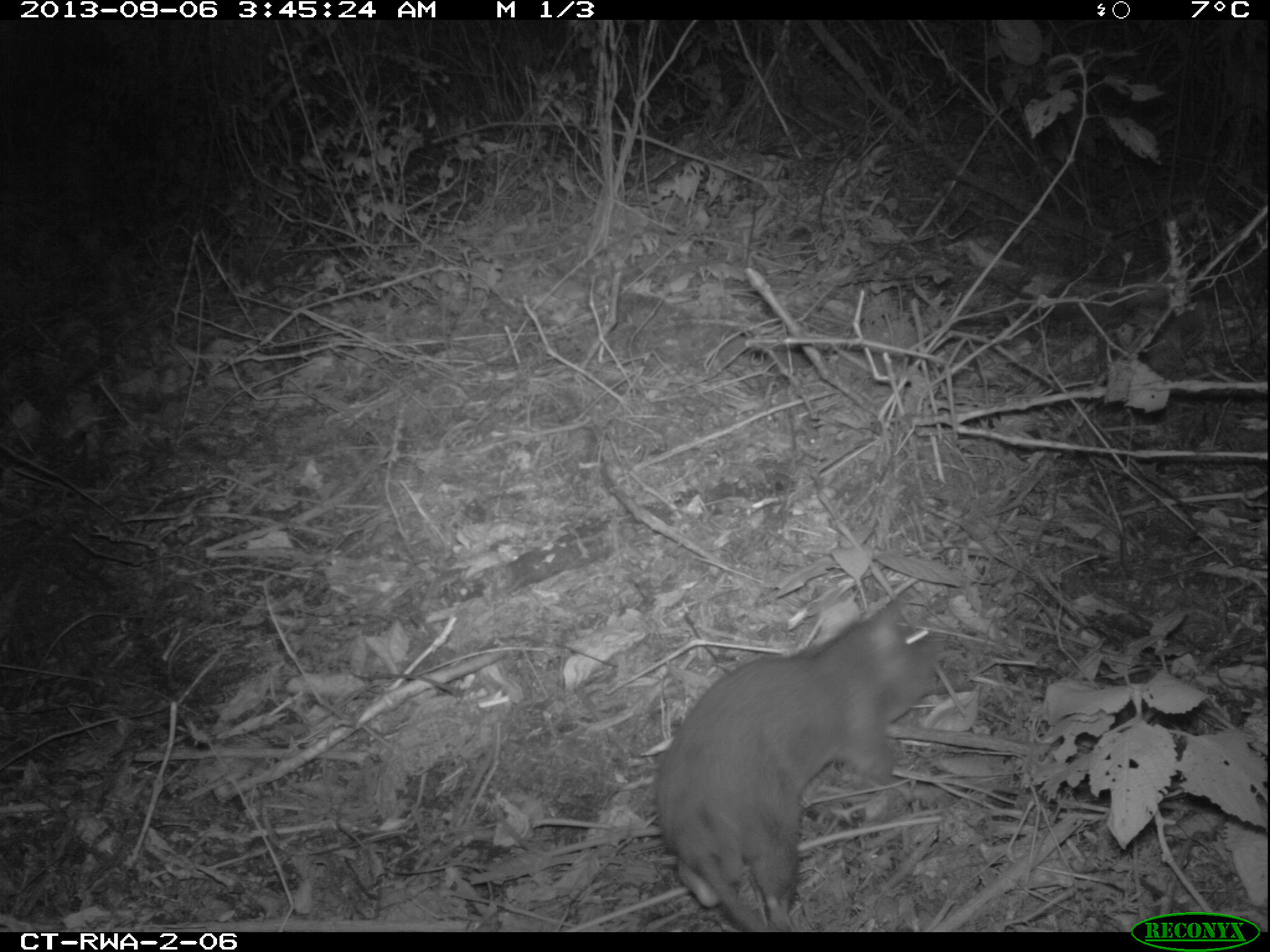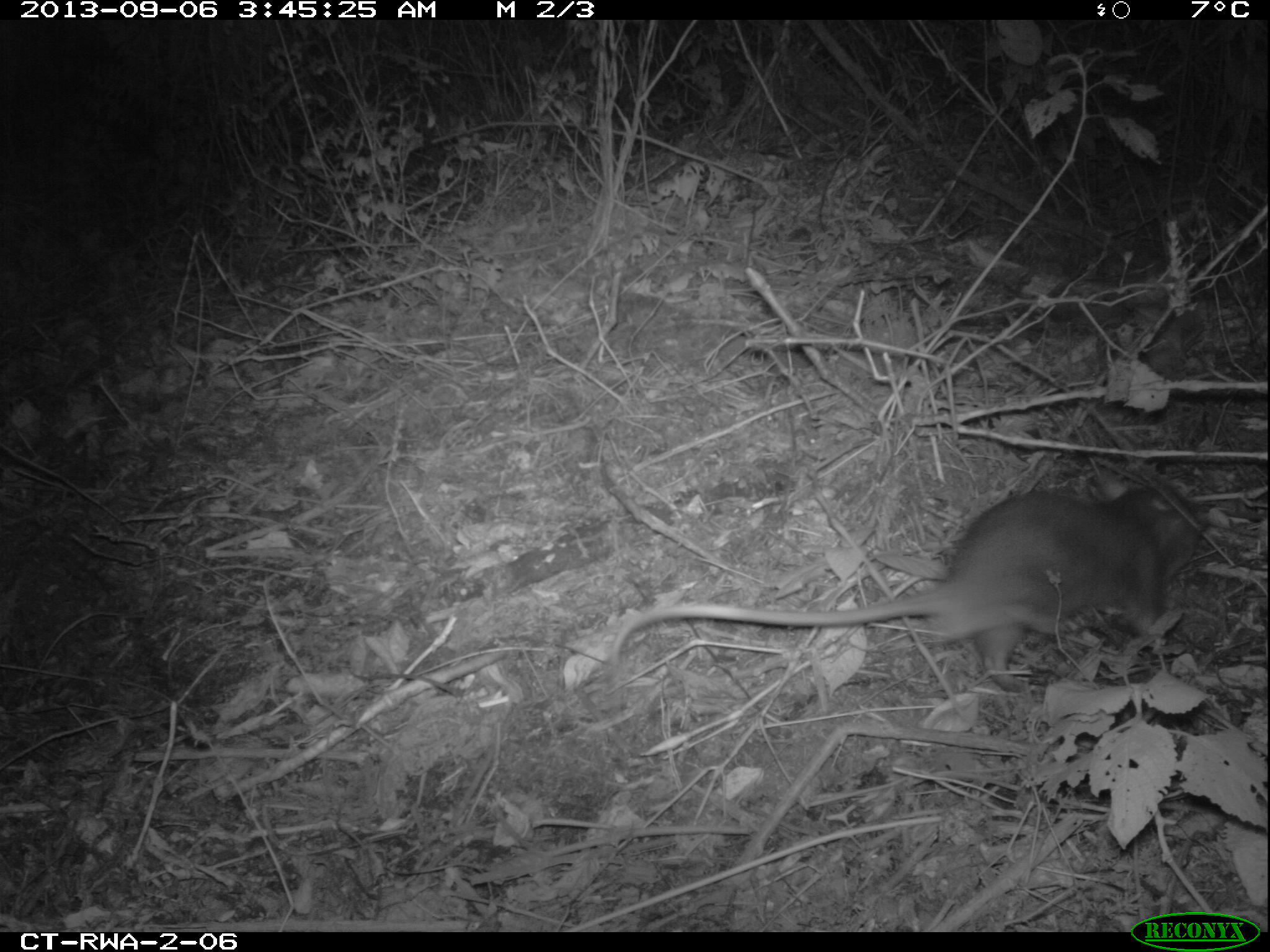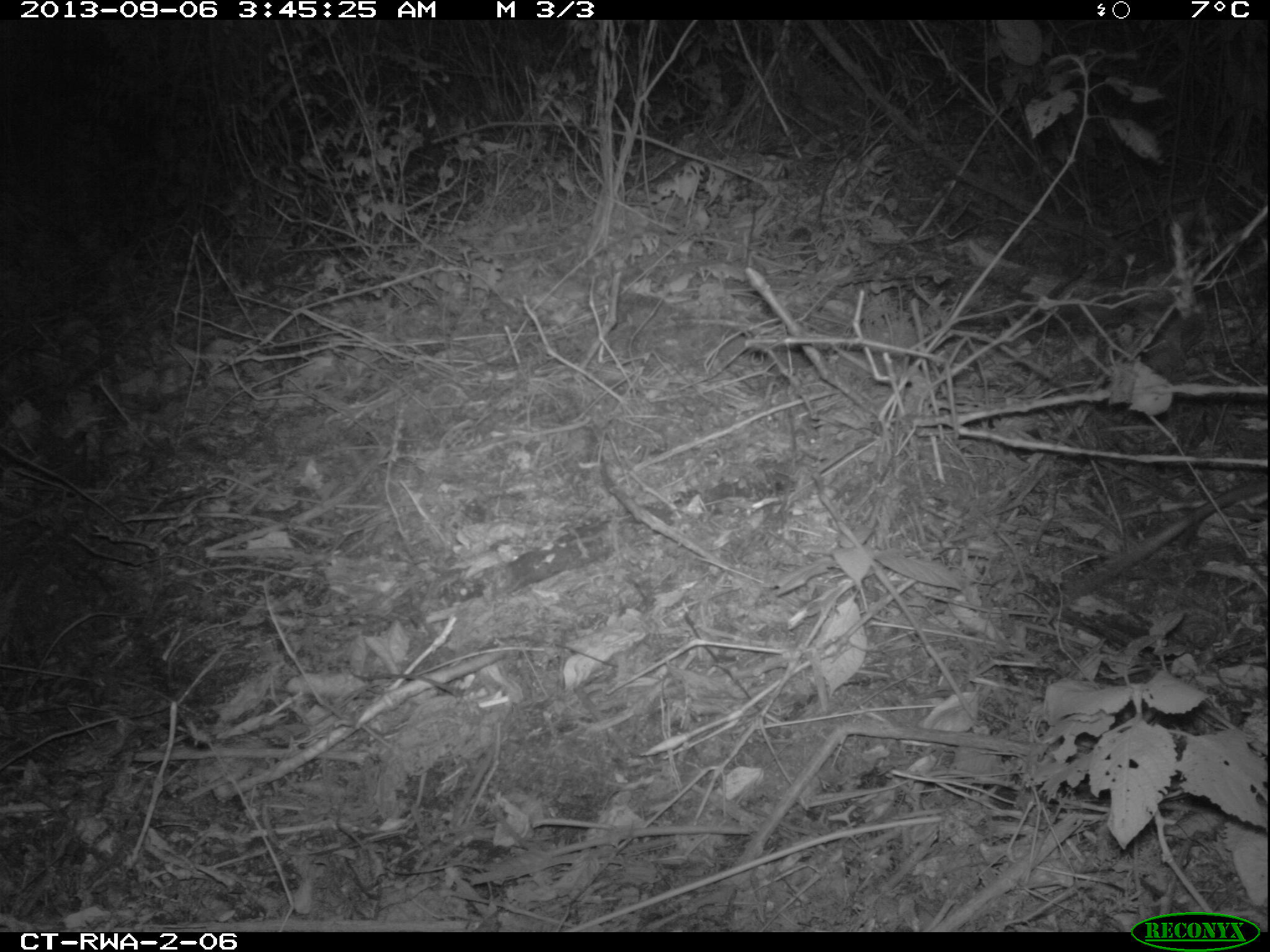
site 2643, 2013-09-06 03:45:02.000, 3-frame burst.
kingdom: Animalia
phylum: Chordata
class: Mammalia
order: Rodentia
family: Nesomyidae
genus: Cricetomys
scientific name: Cricetomys gambianus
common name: african giant pouched rat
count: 1